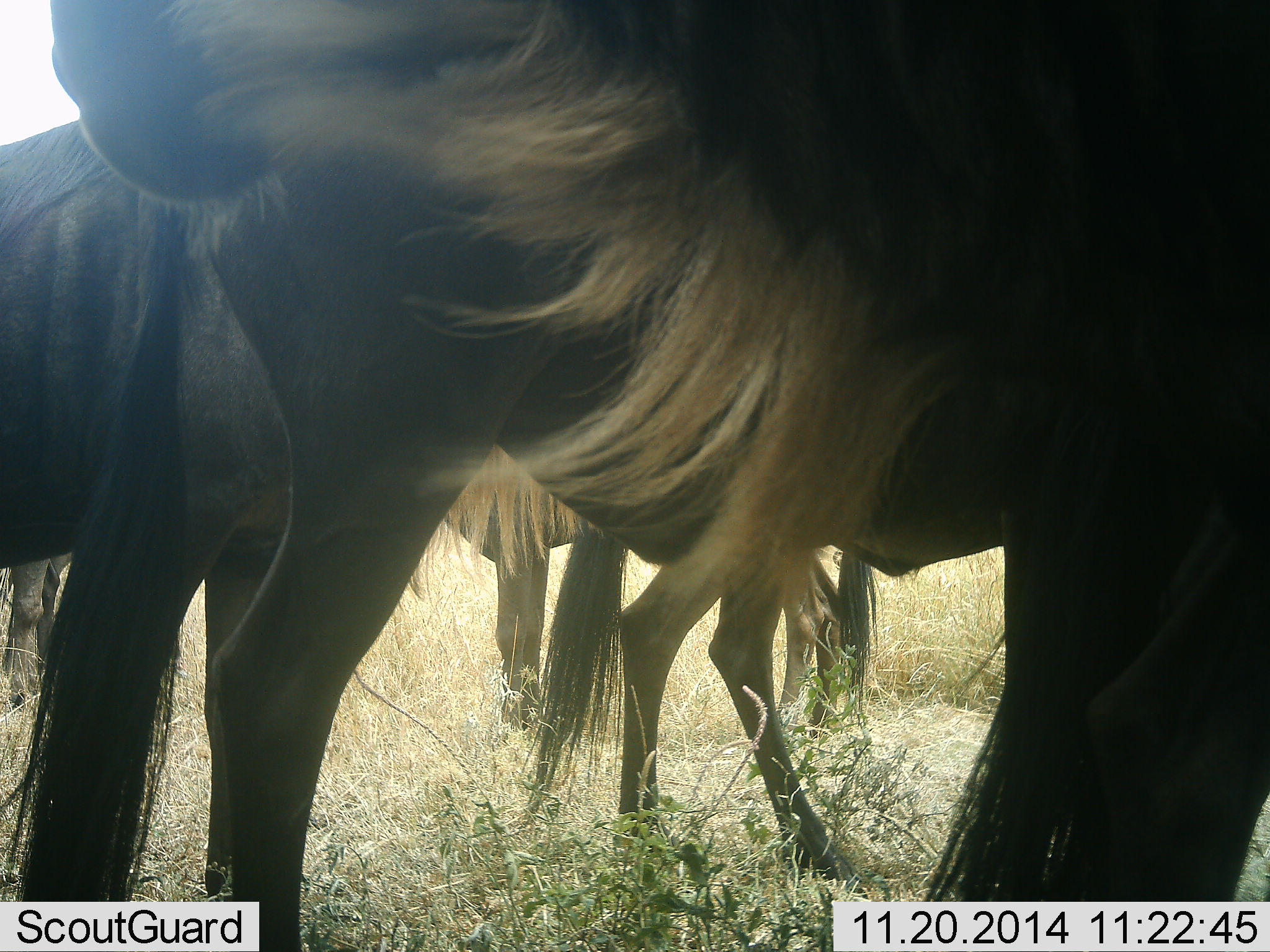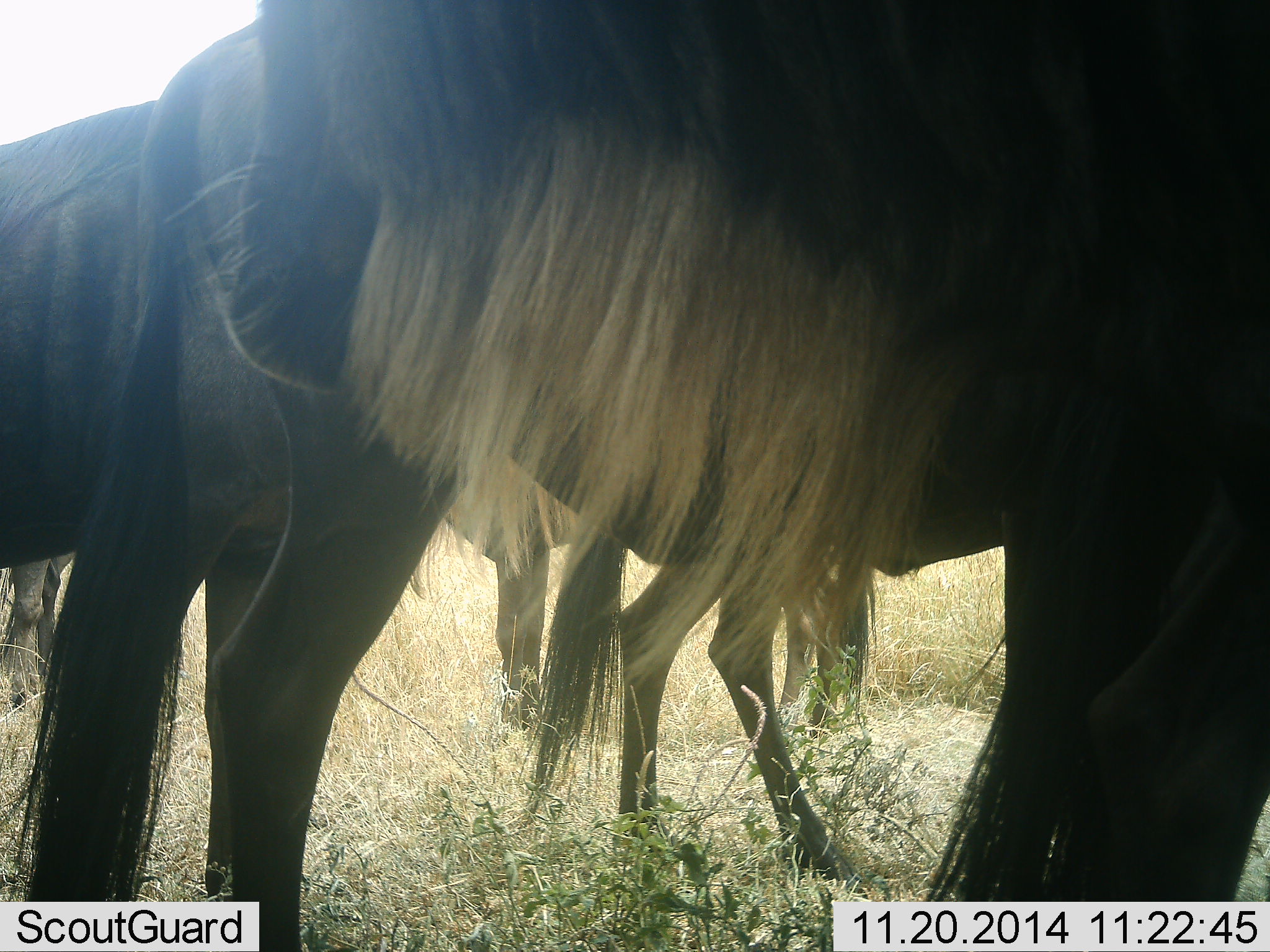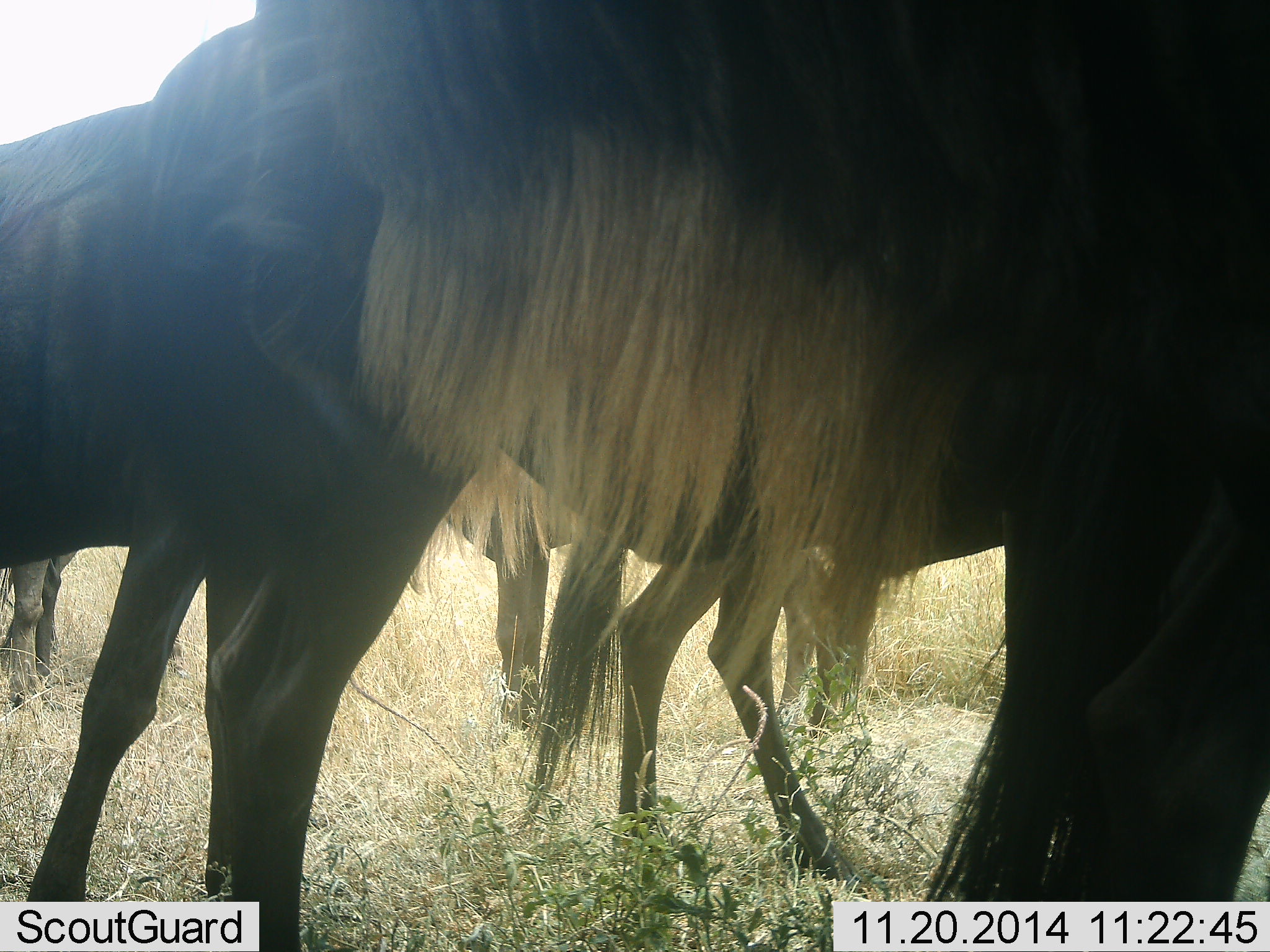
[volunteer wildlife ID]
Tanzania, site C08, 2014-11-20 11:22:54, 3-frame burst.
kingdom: Animalia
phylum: Chordata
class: Mammalia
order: Artiodactyla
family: Bovidae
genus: Connochaetes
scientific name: Connochaetes taurinus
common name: blue wildebeest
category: wildebeest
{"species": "wildebeest (blue wildebeest) (Connochaetes taurinus)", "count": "4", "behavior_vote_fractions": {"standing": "90%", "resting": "10%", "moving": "0%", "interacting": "0%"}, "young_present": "0%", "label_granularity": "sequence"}